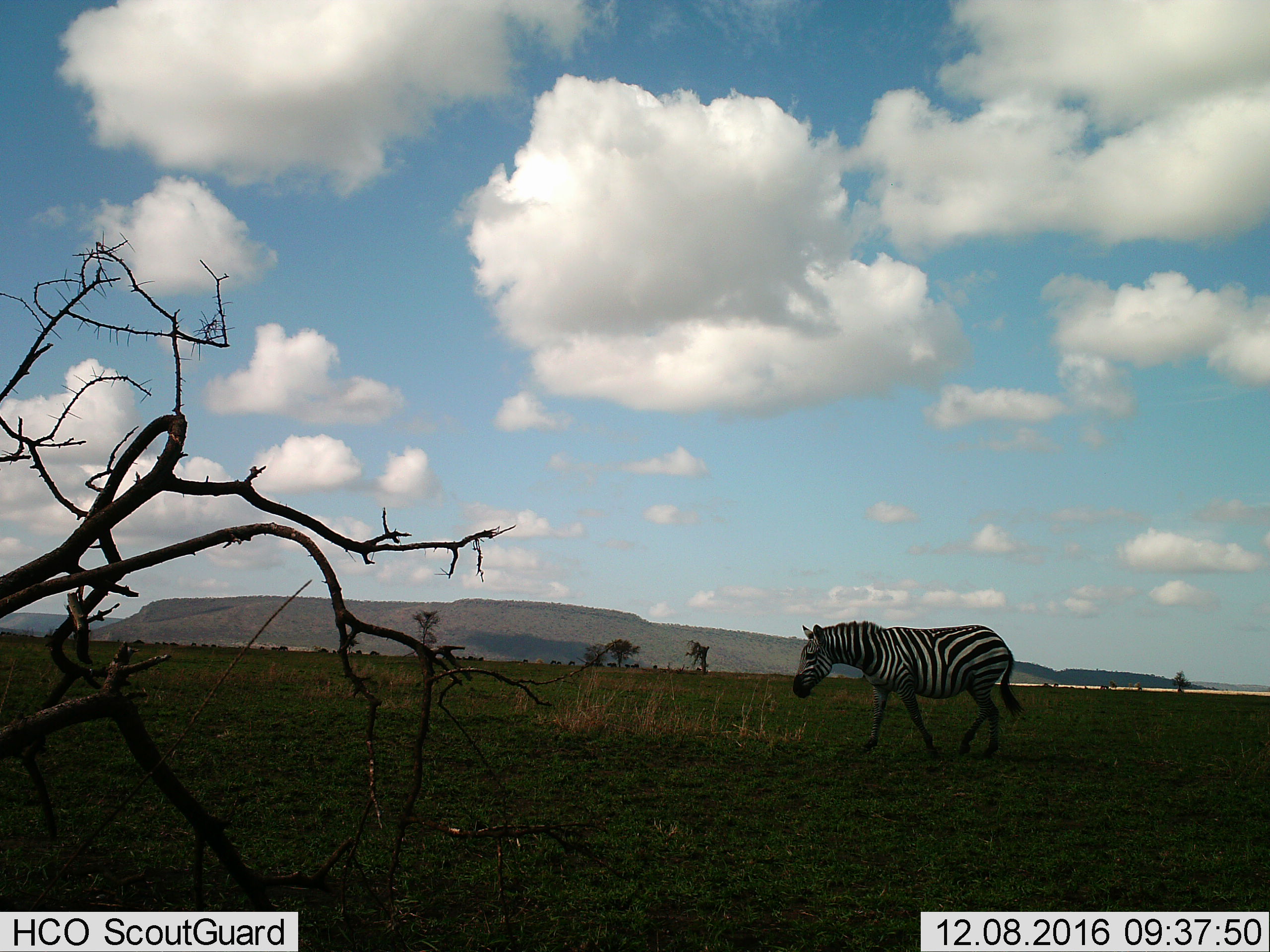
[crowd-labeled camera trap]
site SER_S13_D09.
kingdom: Animalia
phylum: Chordata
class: Mammalia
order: Perissodactyla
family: Equidae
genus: Equus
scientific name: Equus quagga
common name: plains zebra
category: zebraplains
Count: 1.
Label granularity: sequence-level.